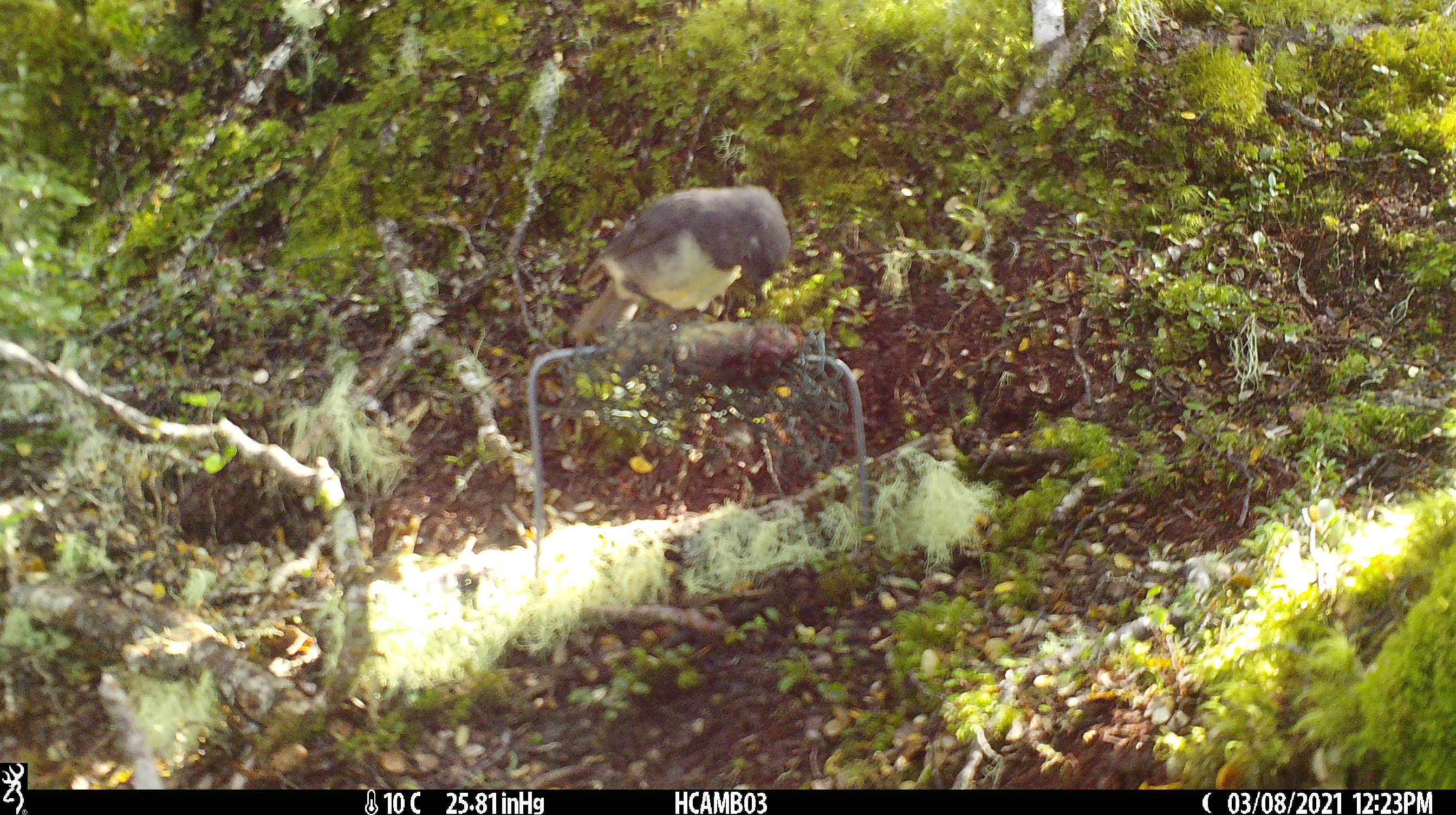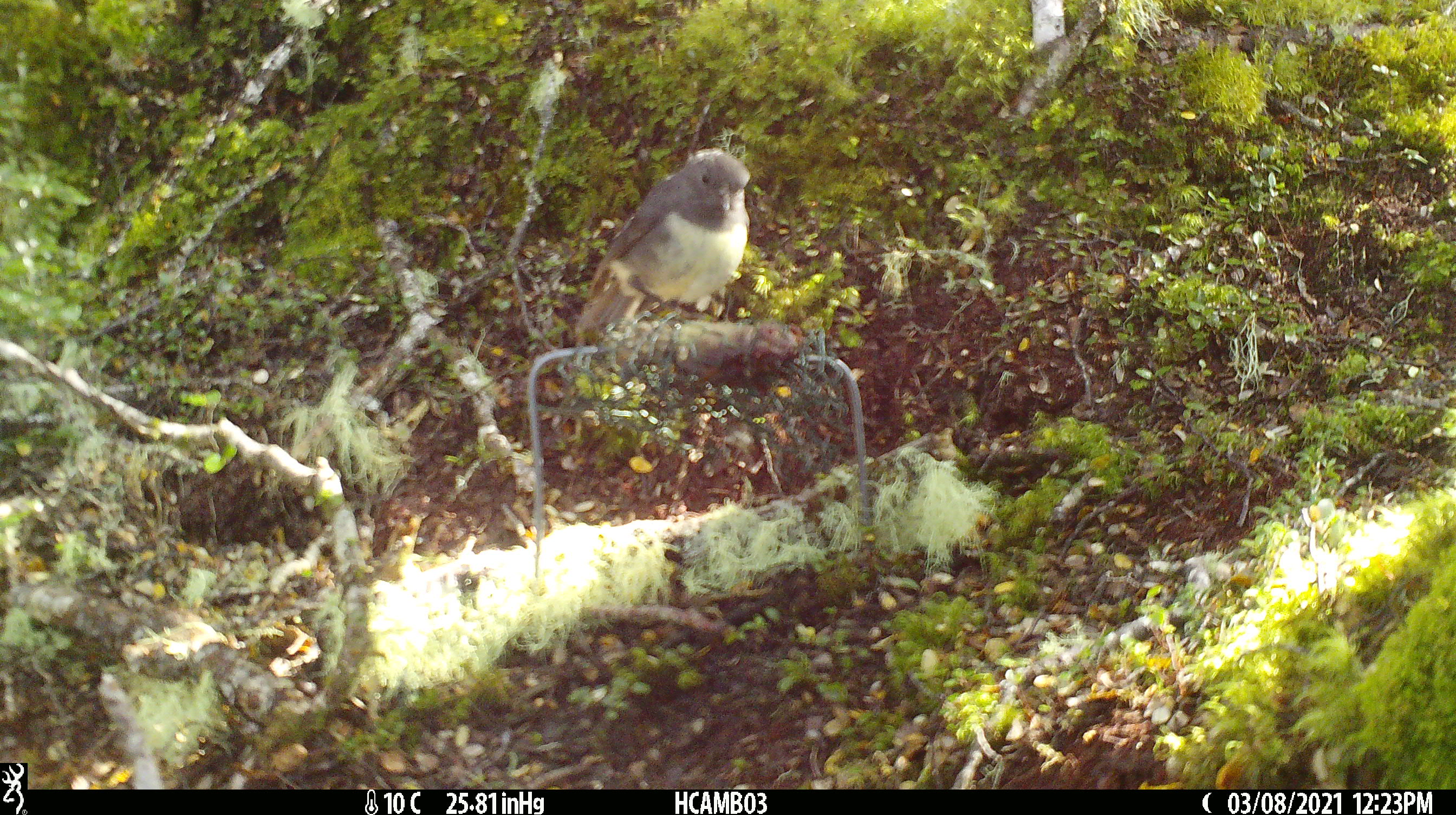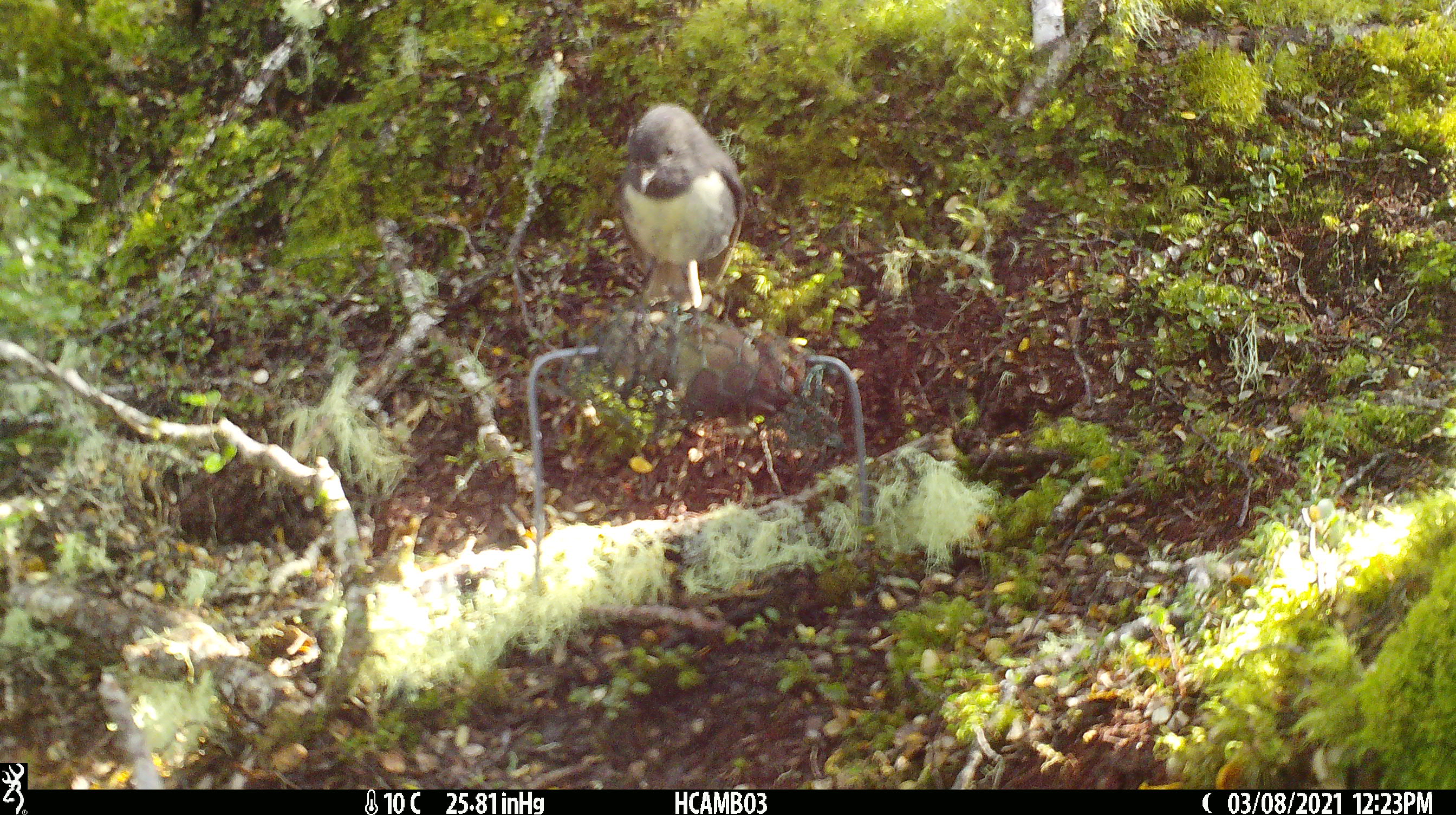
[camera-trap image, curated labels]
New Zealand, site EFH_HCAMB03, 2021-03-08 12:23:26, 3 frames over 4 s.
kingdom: Animalia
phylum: Chordata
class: Aves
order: Passeriformes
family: Petroicidae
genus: Petroica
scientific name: Petroica australis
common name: new zealand robin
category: robin